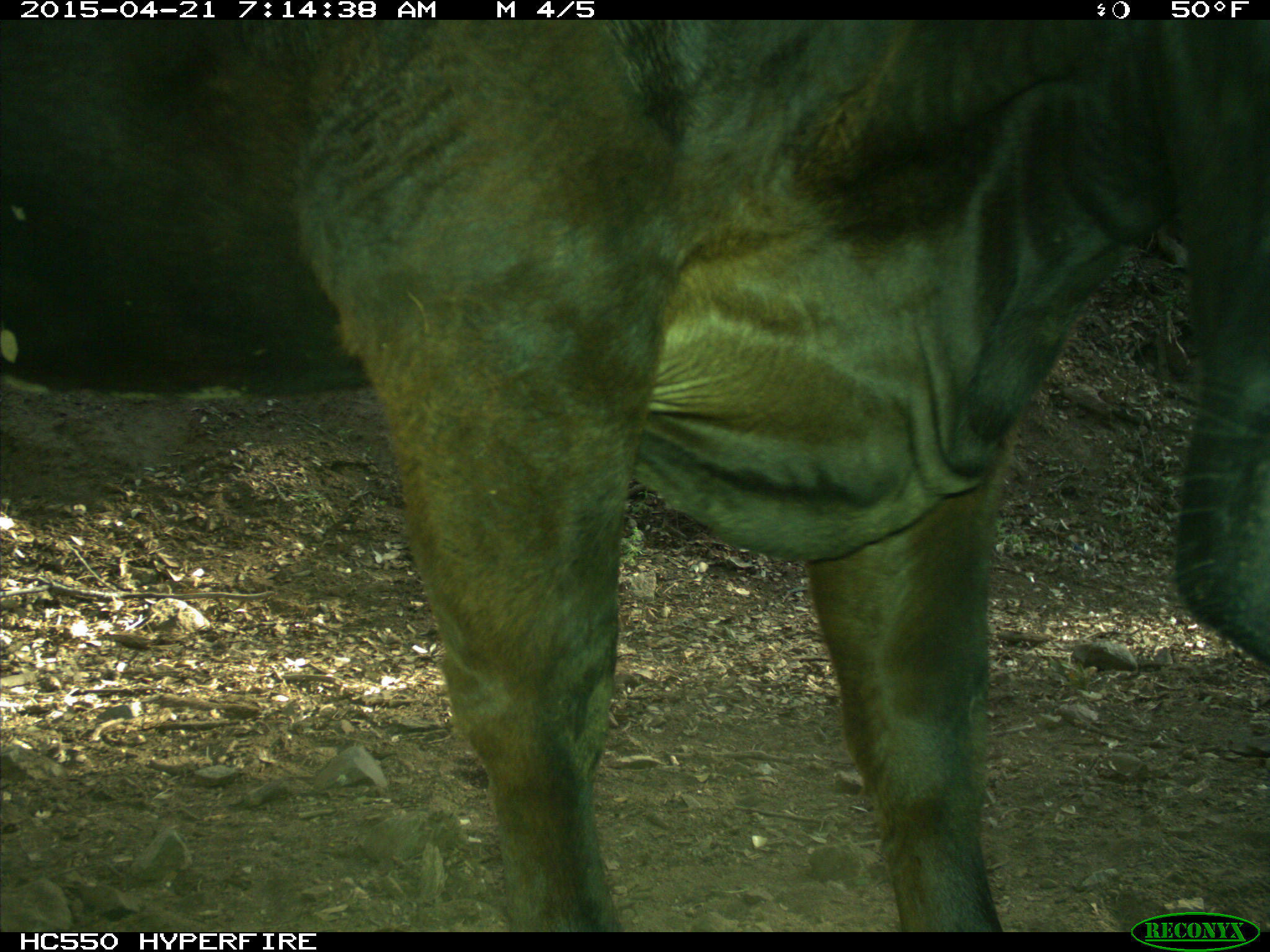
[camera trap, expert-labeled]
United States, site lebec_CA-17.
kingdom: Animalia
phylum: Chordata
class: Mammalia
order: Artiodactyla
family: Bovidae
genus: Bos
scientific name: Bos taurus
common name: domestic cow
Bos taurus (domestic cow).